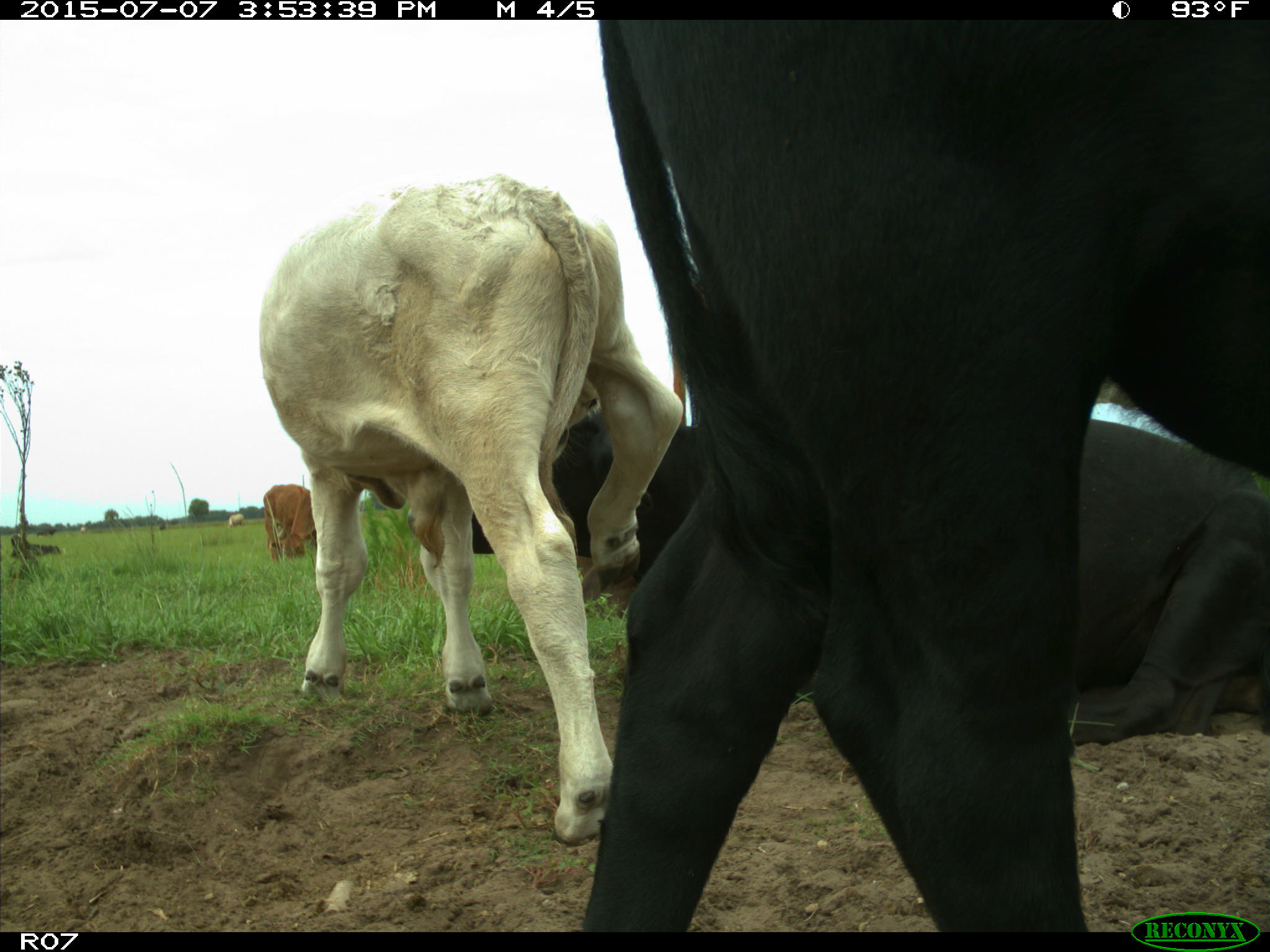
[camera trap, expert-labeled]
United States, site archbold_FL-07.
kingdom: Animalia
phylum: Chordata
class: Mammalia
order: Artiodactyla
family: Bovidae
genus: Bos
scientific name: Bos taurus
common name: domestic cow